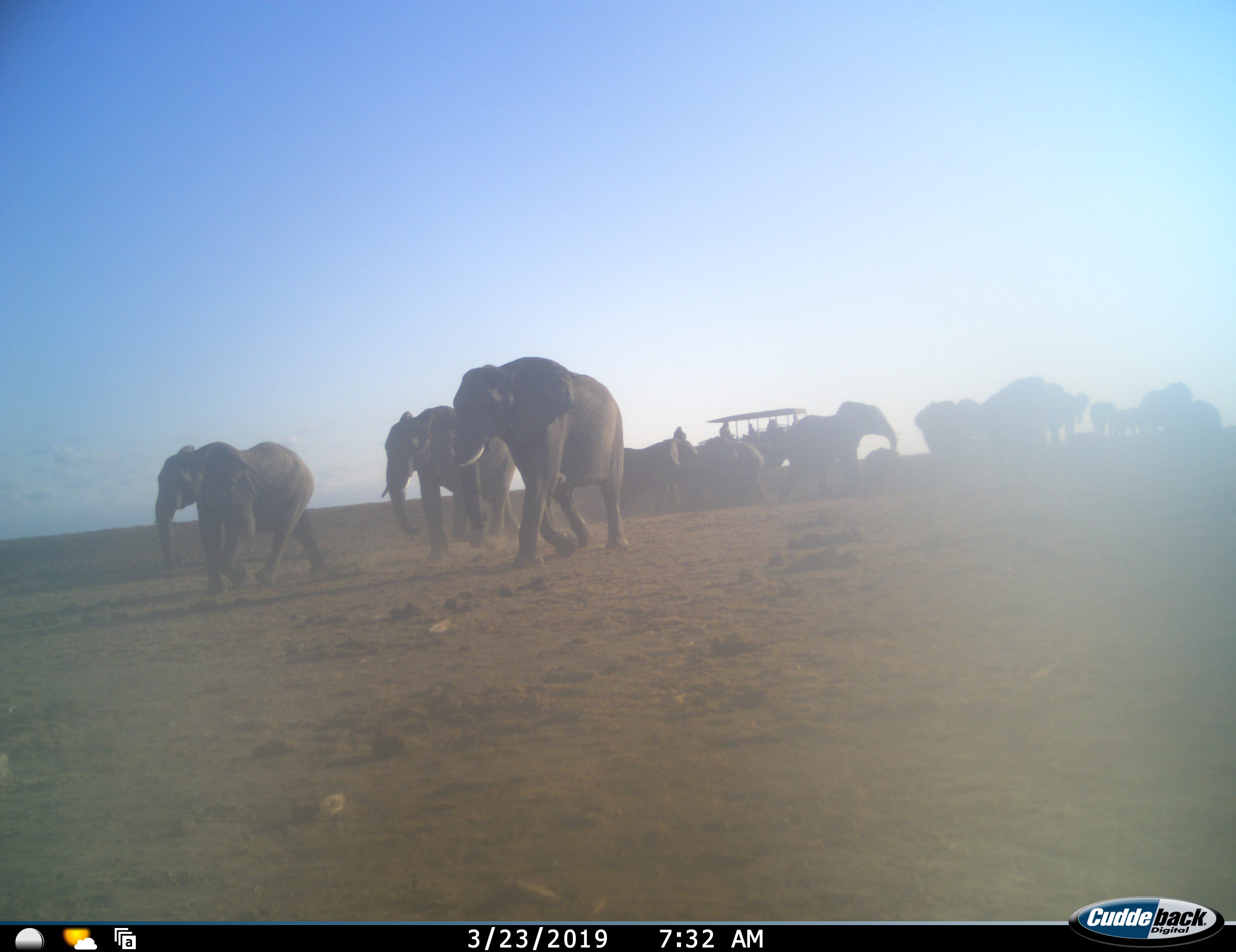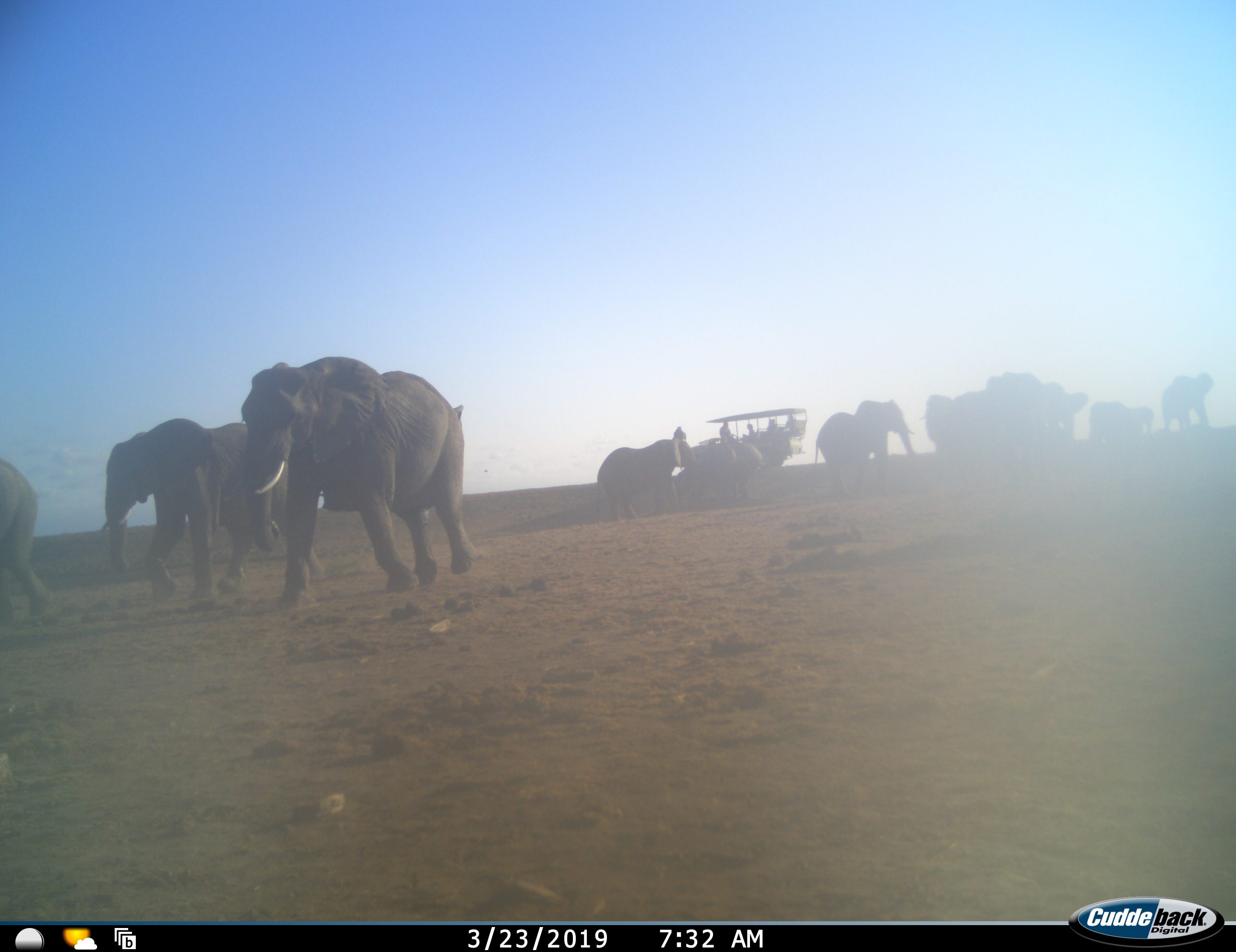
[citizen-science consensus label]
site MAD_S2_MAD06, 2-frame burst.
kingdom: Animalia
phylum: Chordata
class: Mammalia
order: Proboscidea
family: Elephantidae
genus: Loxodonta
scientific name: Loxodonta africana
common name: african bush elephant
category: elephant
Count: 11-50.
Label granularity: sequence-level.